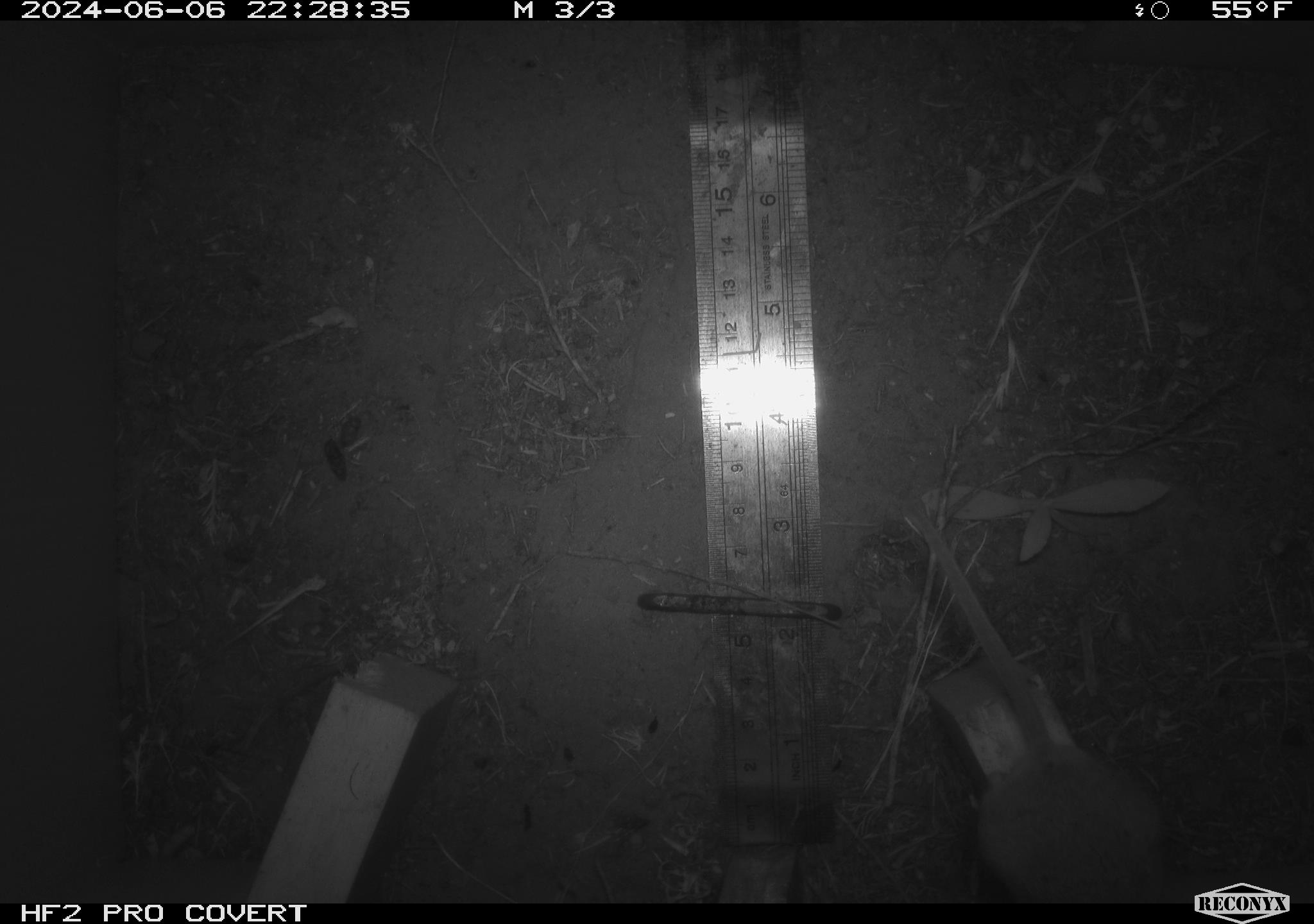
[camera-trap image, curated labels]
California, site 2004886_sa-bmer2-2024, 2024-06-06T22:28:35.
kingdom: Animalia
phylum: Chordata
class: Mammalia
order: Rodentia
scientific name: Rodentia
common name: mouse species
Mouse species (Rodentia).